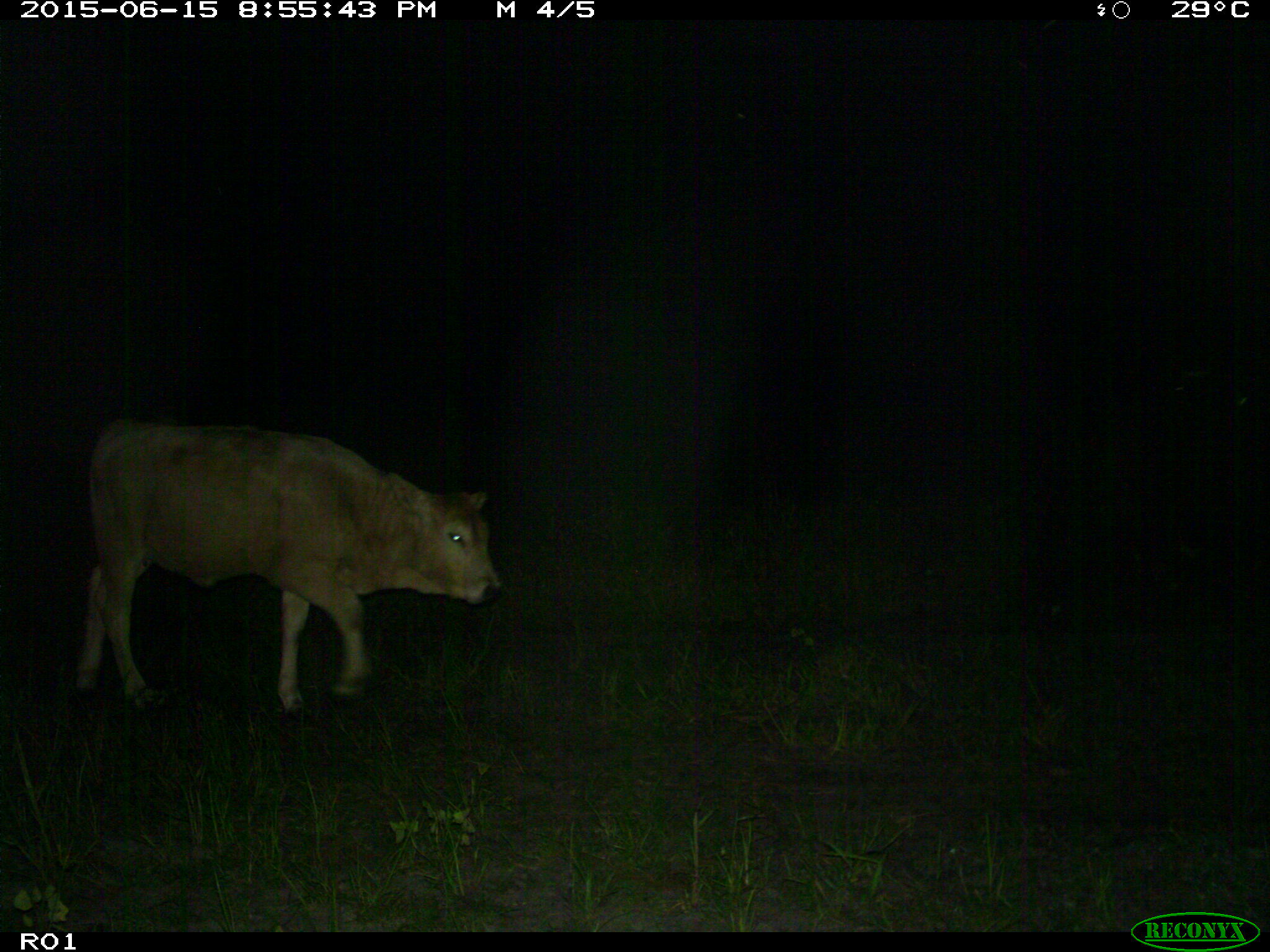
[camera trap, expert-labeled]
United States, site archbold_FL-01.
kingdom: Animalia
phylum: Chordata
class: Mammalia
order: Artiodactyla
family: Bovidae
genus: Bos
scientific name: Bos taurus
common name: domestic cow